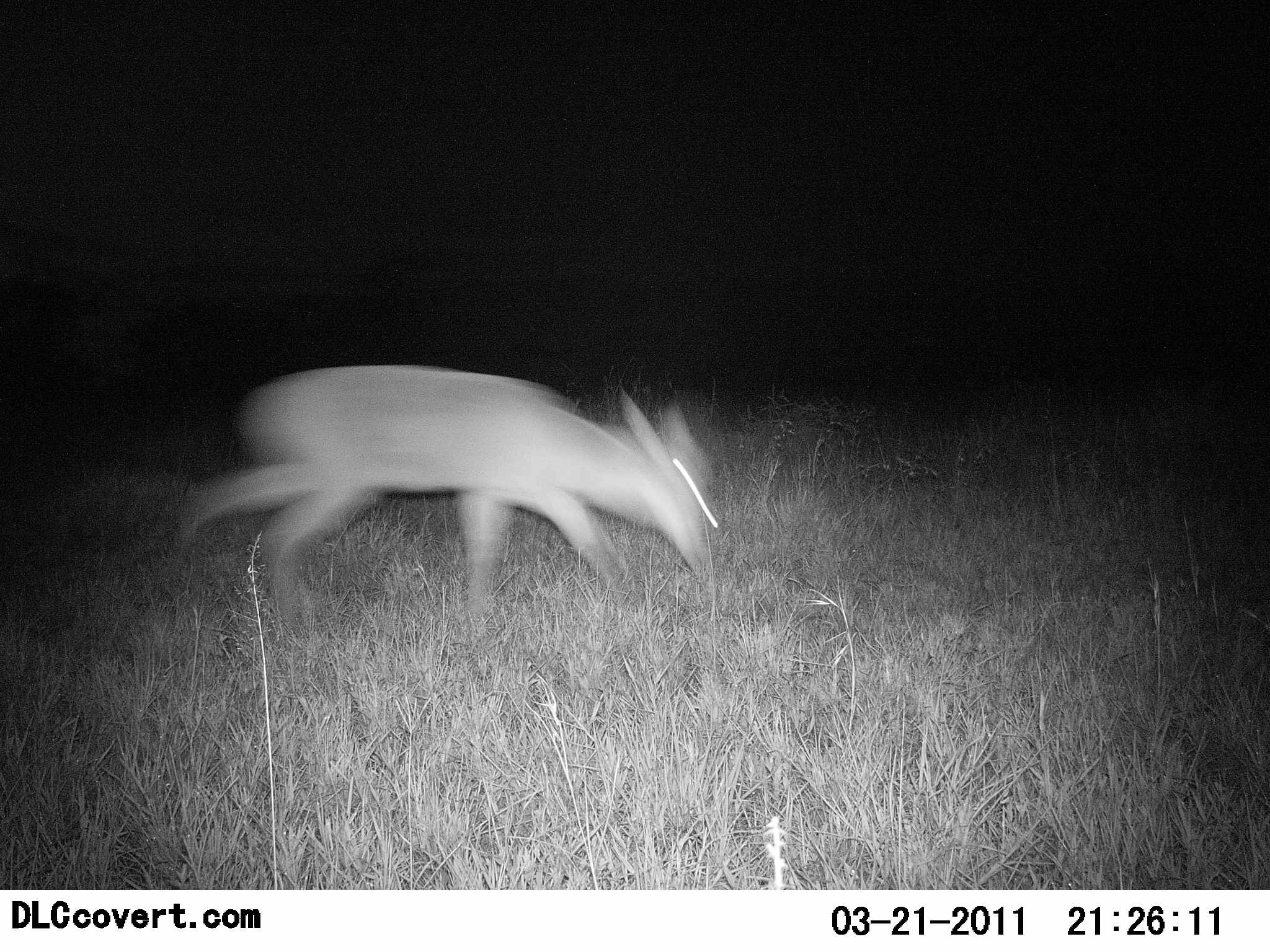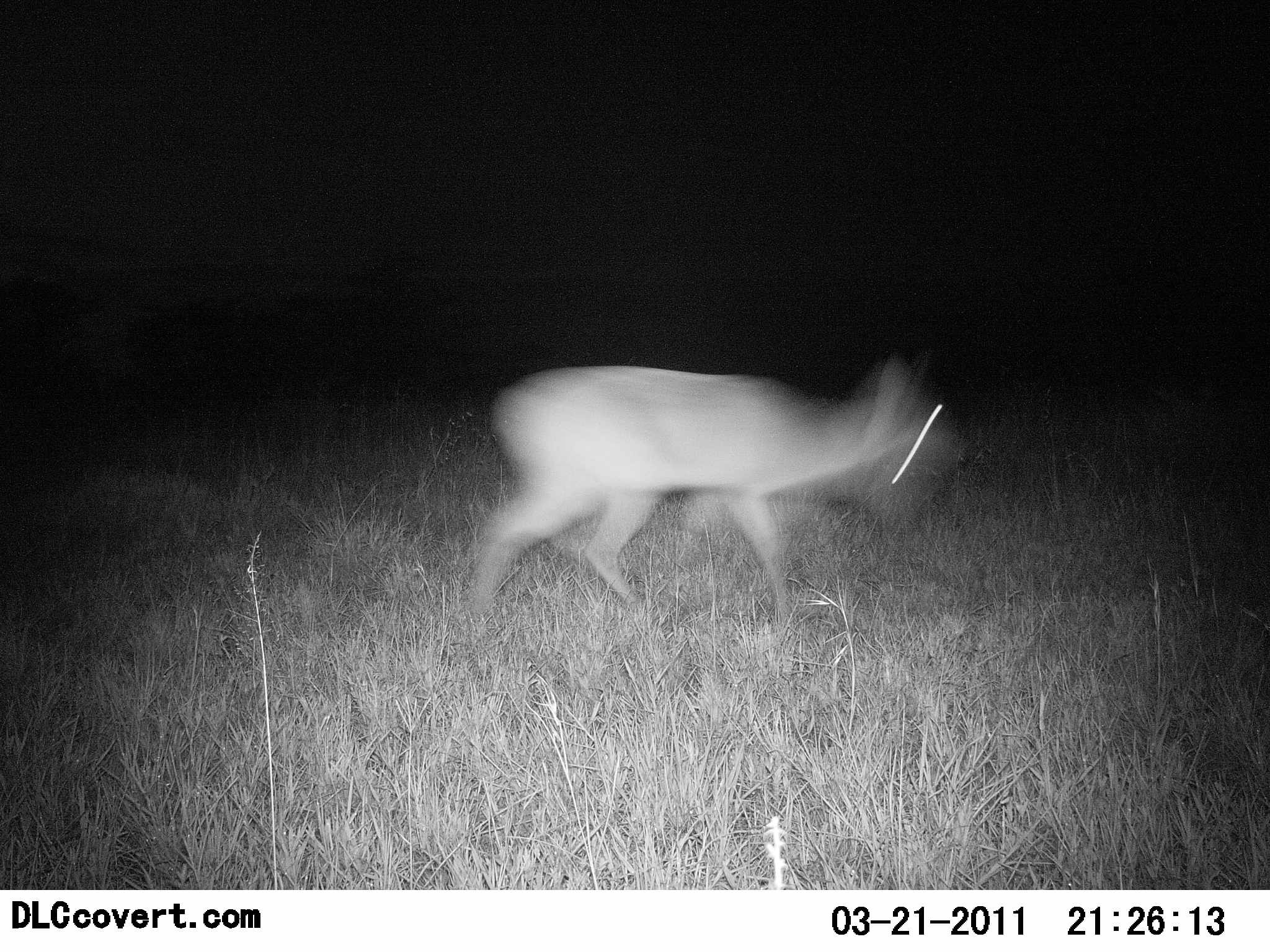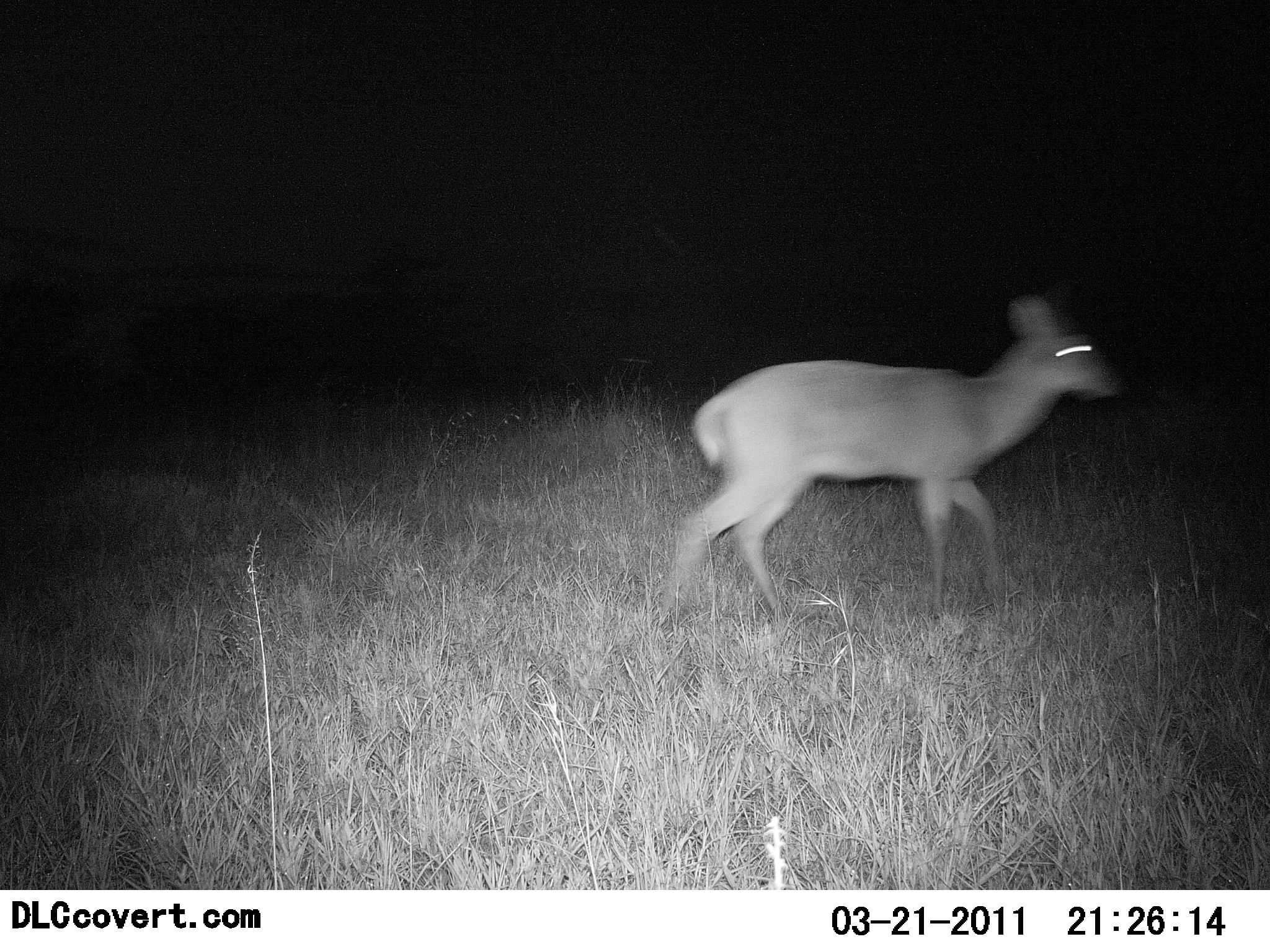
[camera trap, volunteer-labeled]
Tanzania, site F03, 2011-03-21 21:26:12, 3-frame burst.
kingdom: Animalia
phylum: Chordata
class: Mammalia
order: Artiodactyla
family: Bovidae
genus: Redunca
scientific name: Redunca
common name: reedbuck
Reedbuck (Redunca), count 1. Behavior (volunteer vote fractions): standing 0%, resting 0%, moving 100%, interacting 0%. Young present (vote fraction): 0%. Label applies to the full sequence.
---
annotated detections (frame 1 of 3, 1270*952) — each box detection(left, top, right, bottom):
animal: detection(176, 363, 720, 625)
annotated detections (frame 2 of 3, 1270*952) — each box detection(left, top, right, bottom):
animal: detection(469, 355, 957, 625)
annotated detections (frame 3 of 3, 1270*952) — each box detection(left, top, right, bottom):
animal: detection(660, 292, 1120, 621)